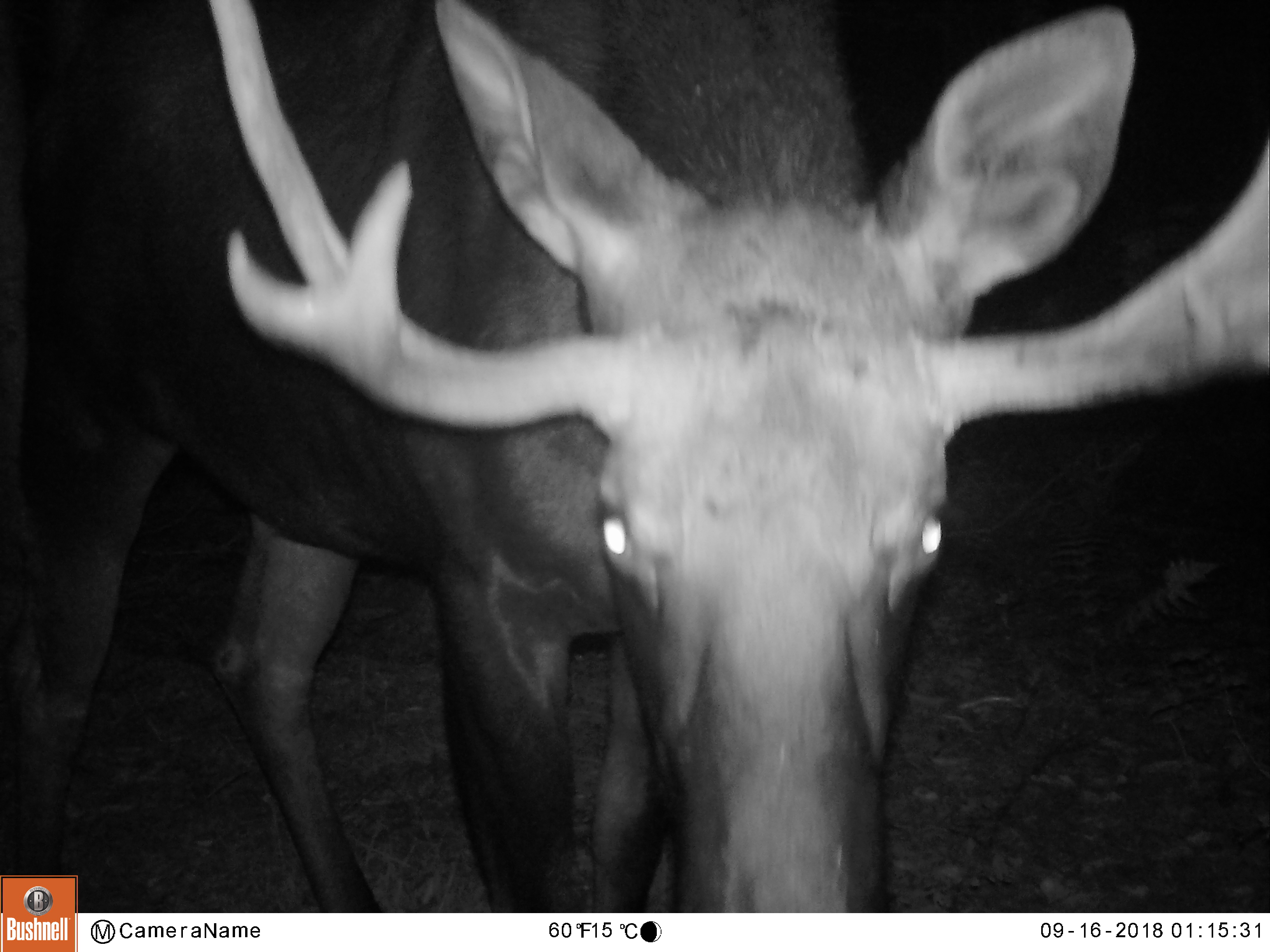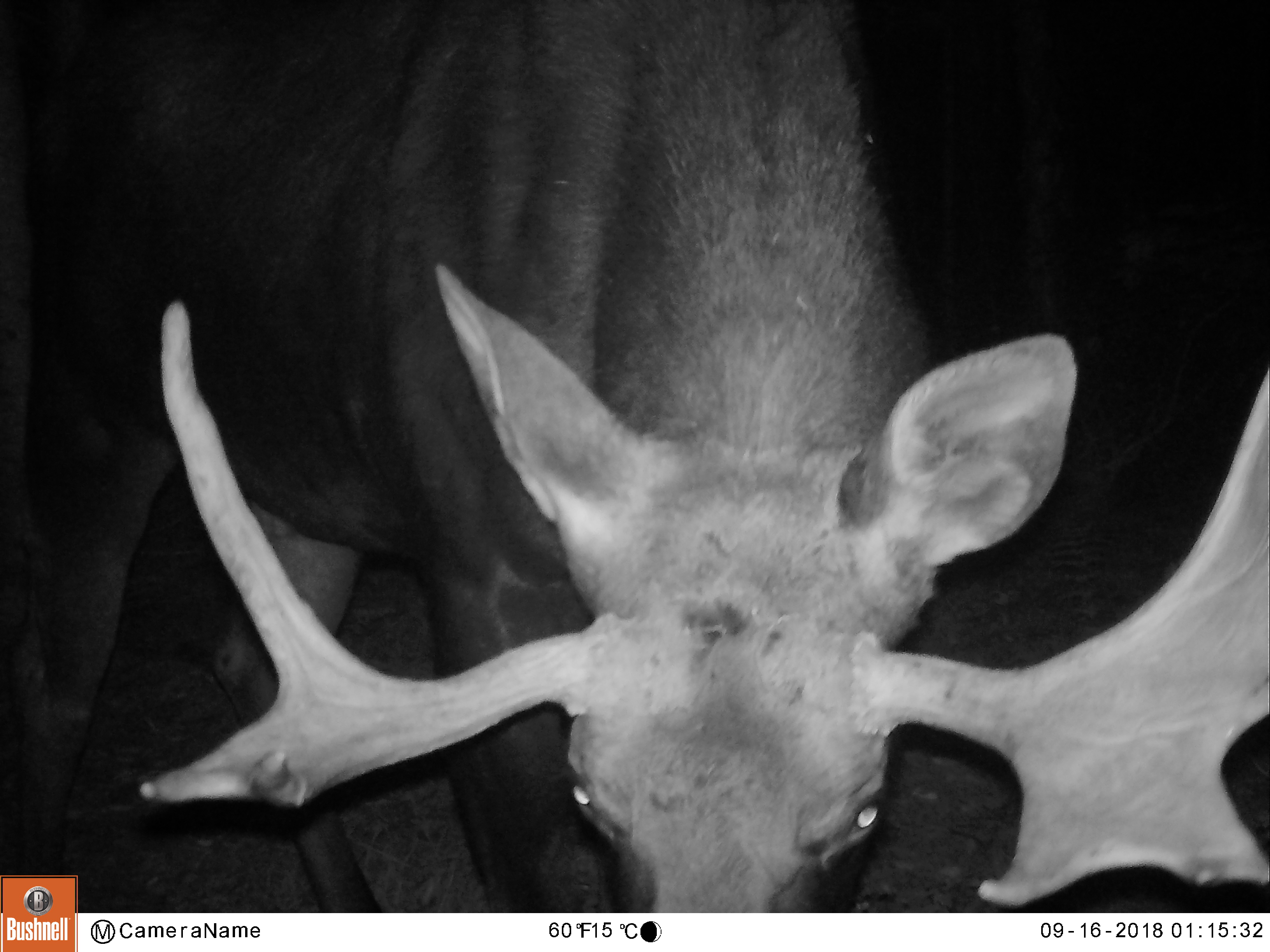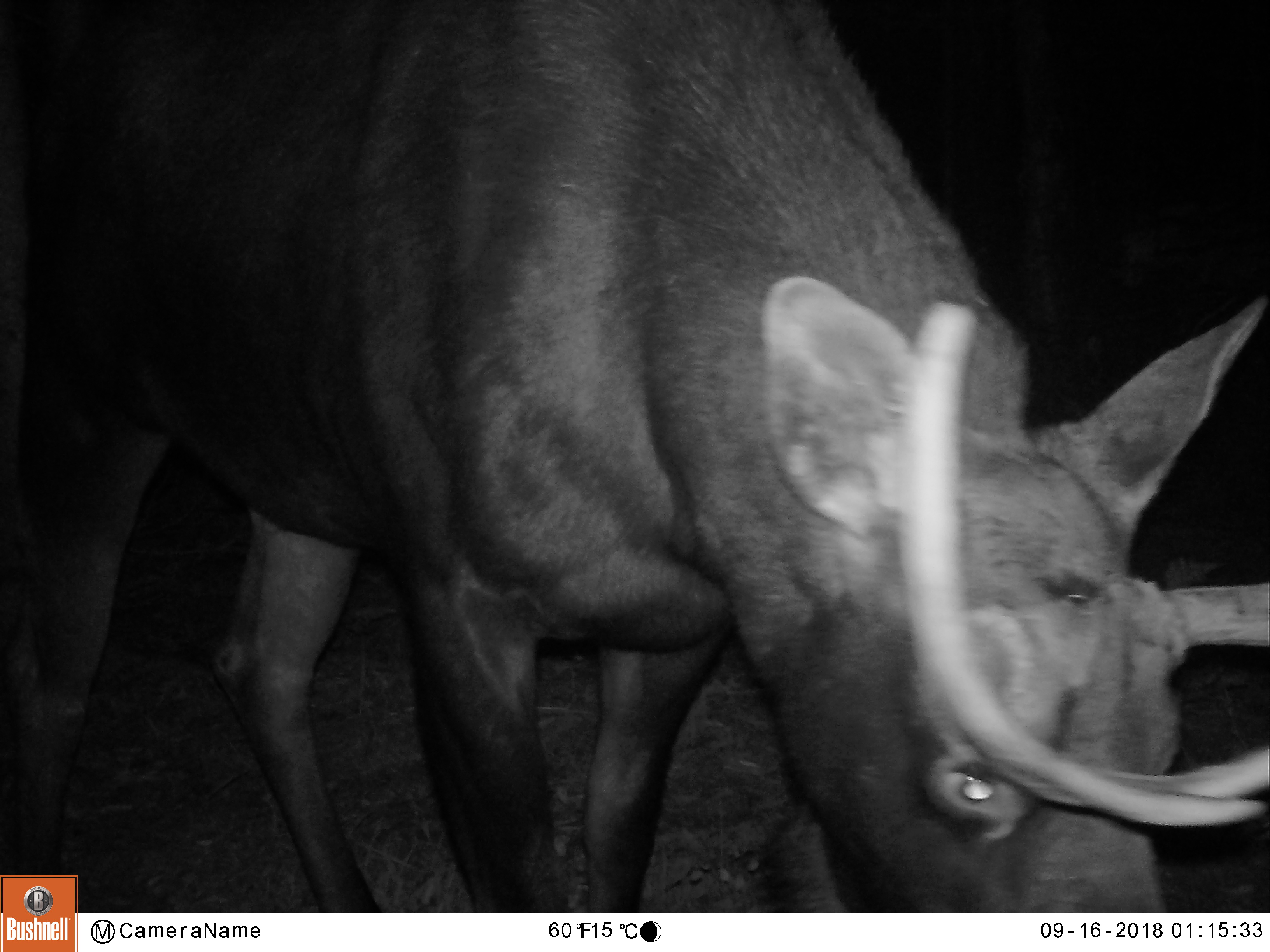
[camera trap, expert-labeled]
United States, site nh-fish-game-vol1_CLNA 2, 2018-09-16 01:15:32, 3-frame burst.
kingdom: Animalia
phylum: Chordata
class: Mammalia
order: Artiodactyla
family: Cervidae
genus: Alces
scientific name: Alces alces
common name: moose